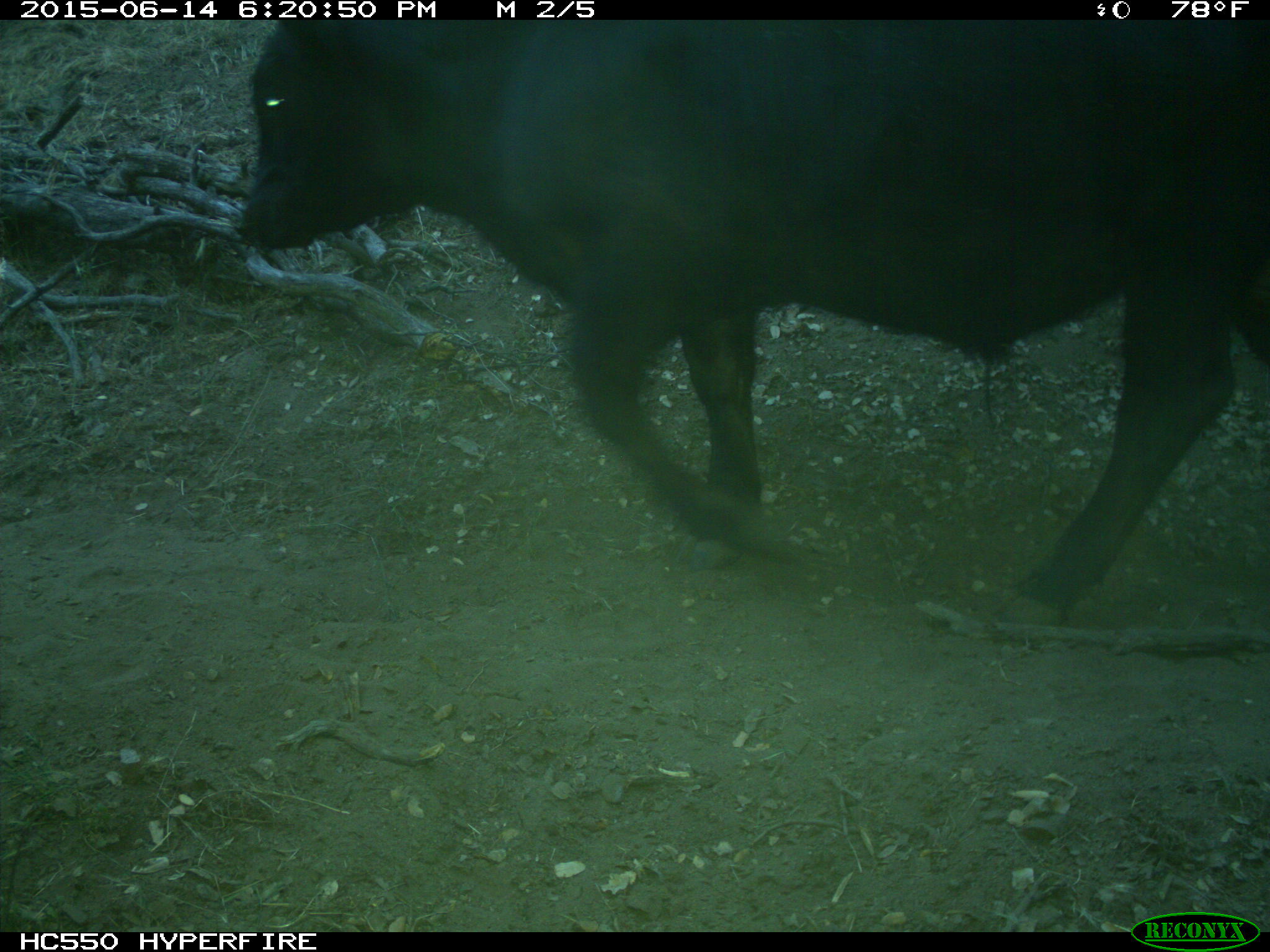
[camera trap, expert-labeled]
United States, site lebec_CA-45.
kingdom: Animalia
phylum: Chordata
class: Mammalia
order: Artiodactyla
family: Bovidae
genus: Bos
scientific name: Bos taurus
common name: domestic cow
Bos taurus (domestic cow).